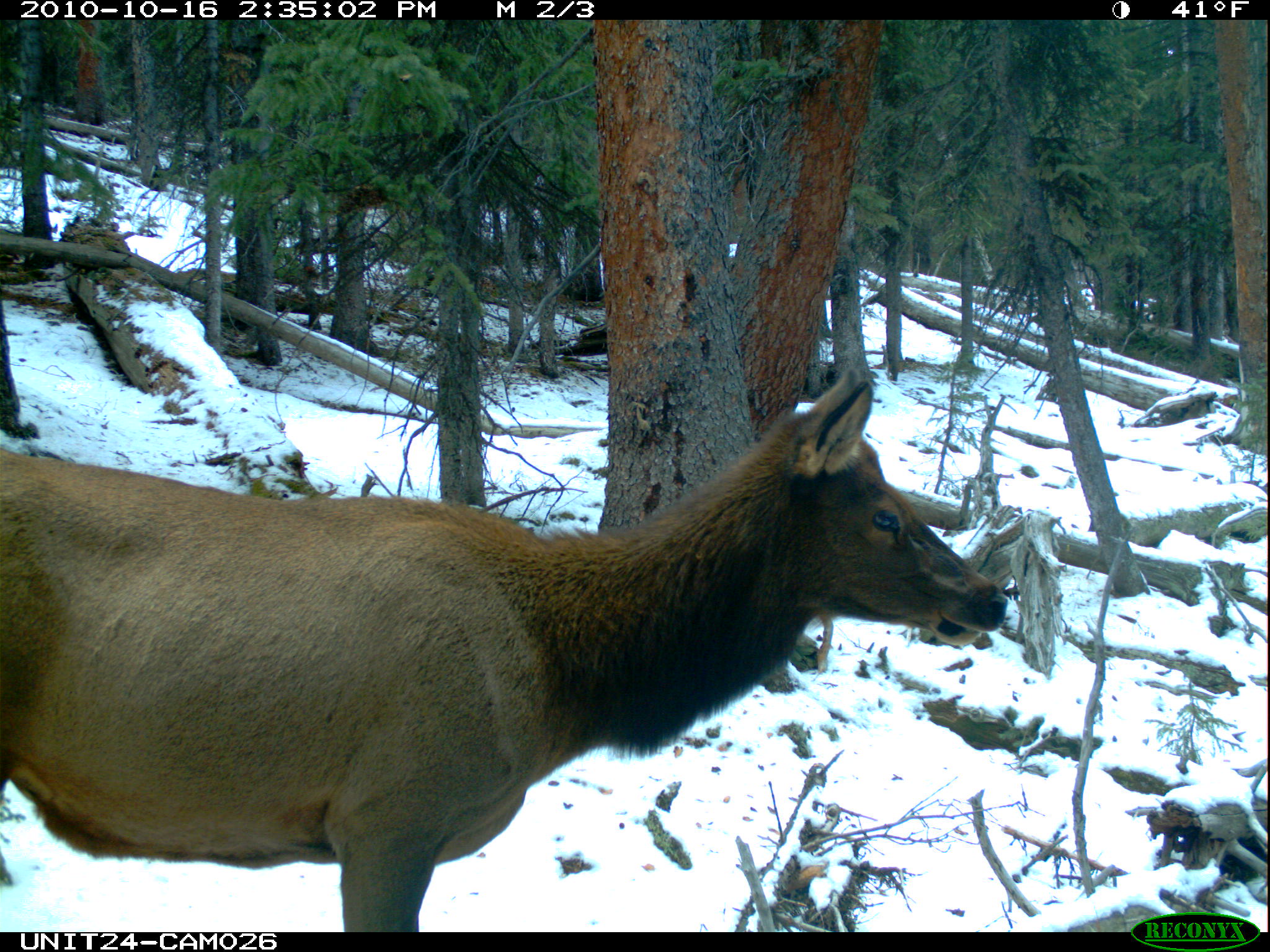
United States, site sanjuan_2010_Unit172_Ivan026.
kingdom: Animalia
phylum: Chordata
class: Mammalia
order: Artiodactyla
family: Cervidae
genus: Cervus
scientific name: Cervus elaphus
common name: red deer